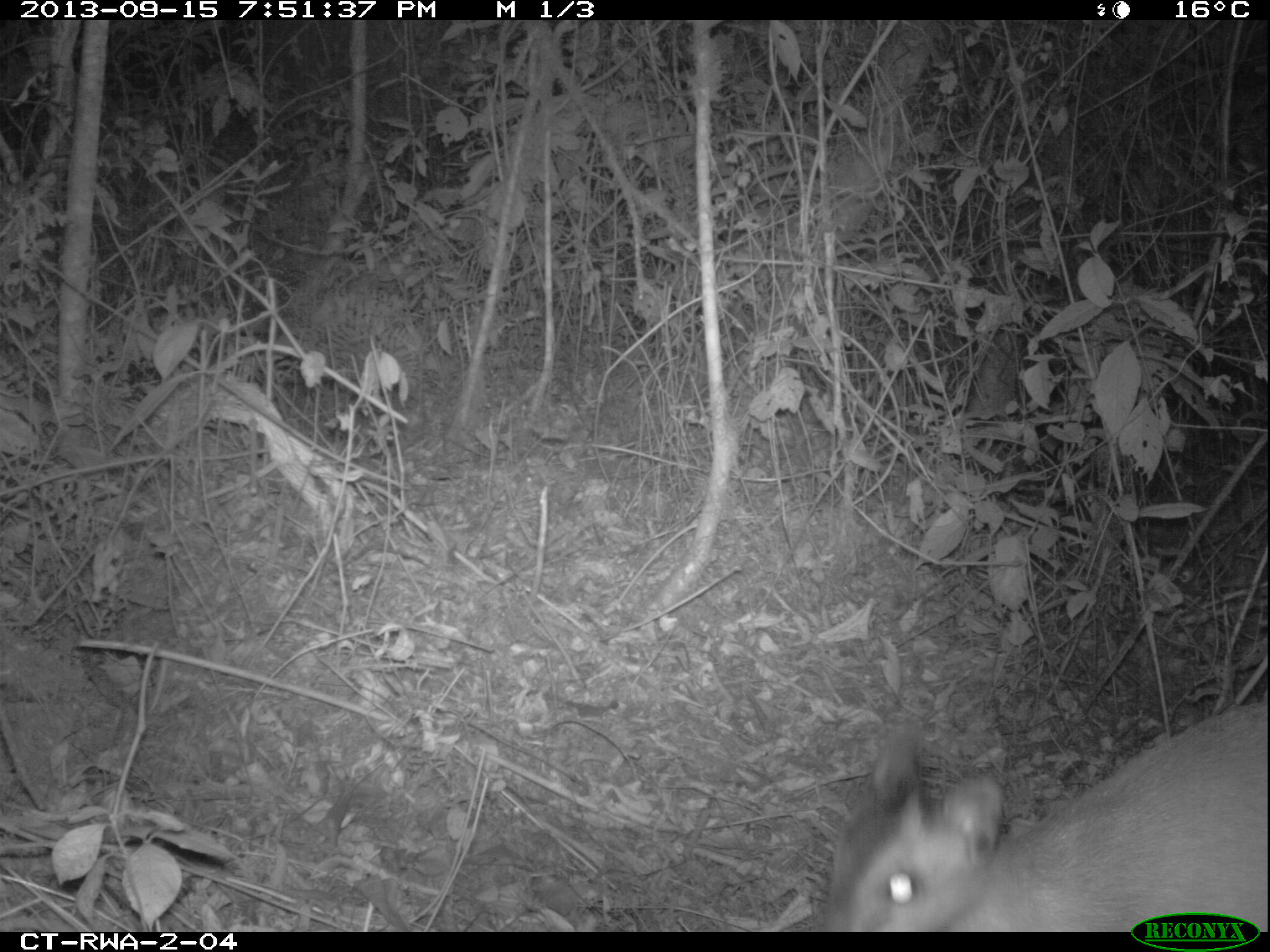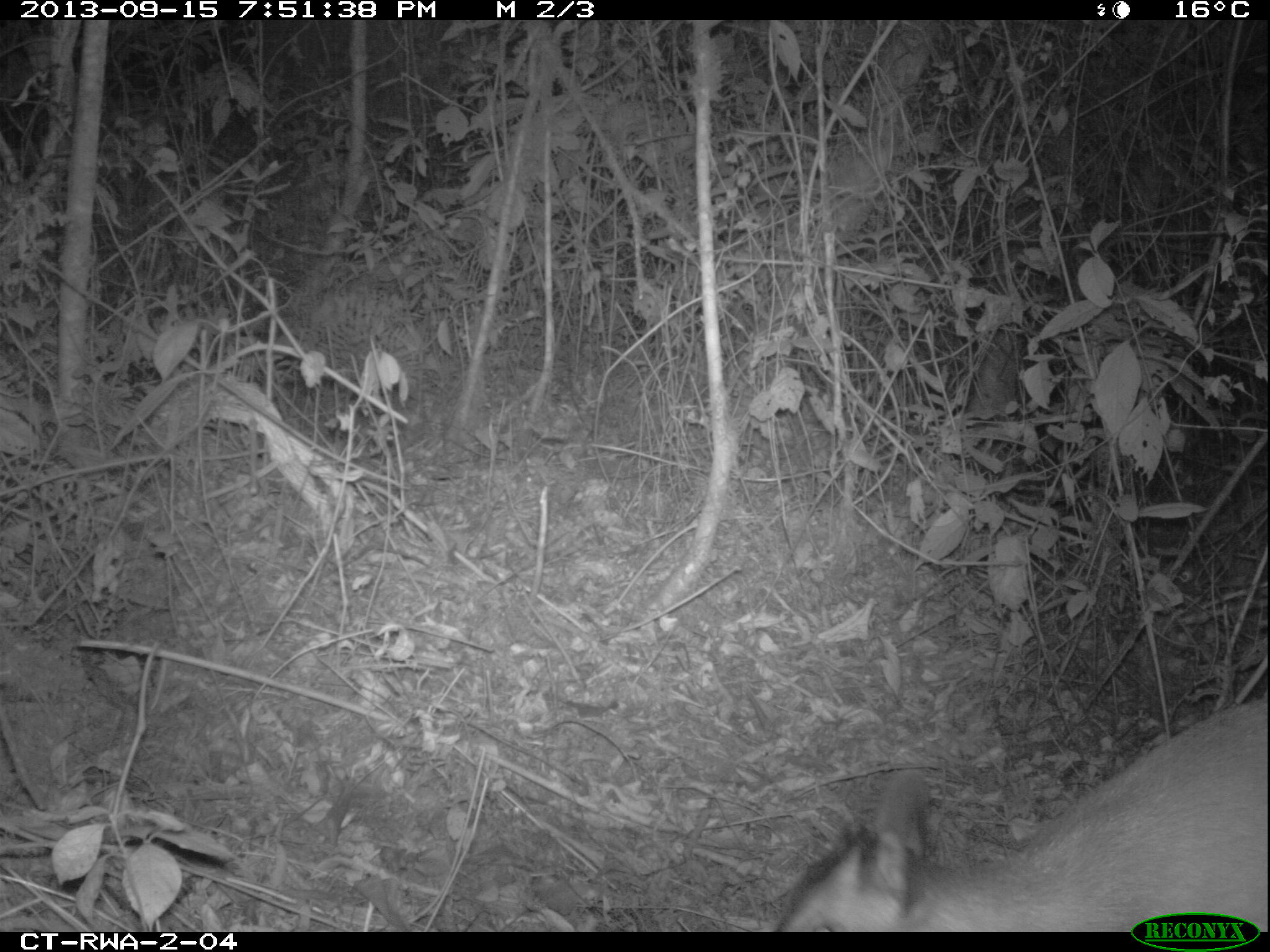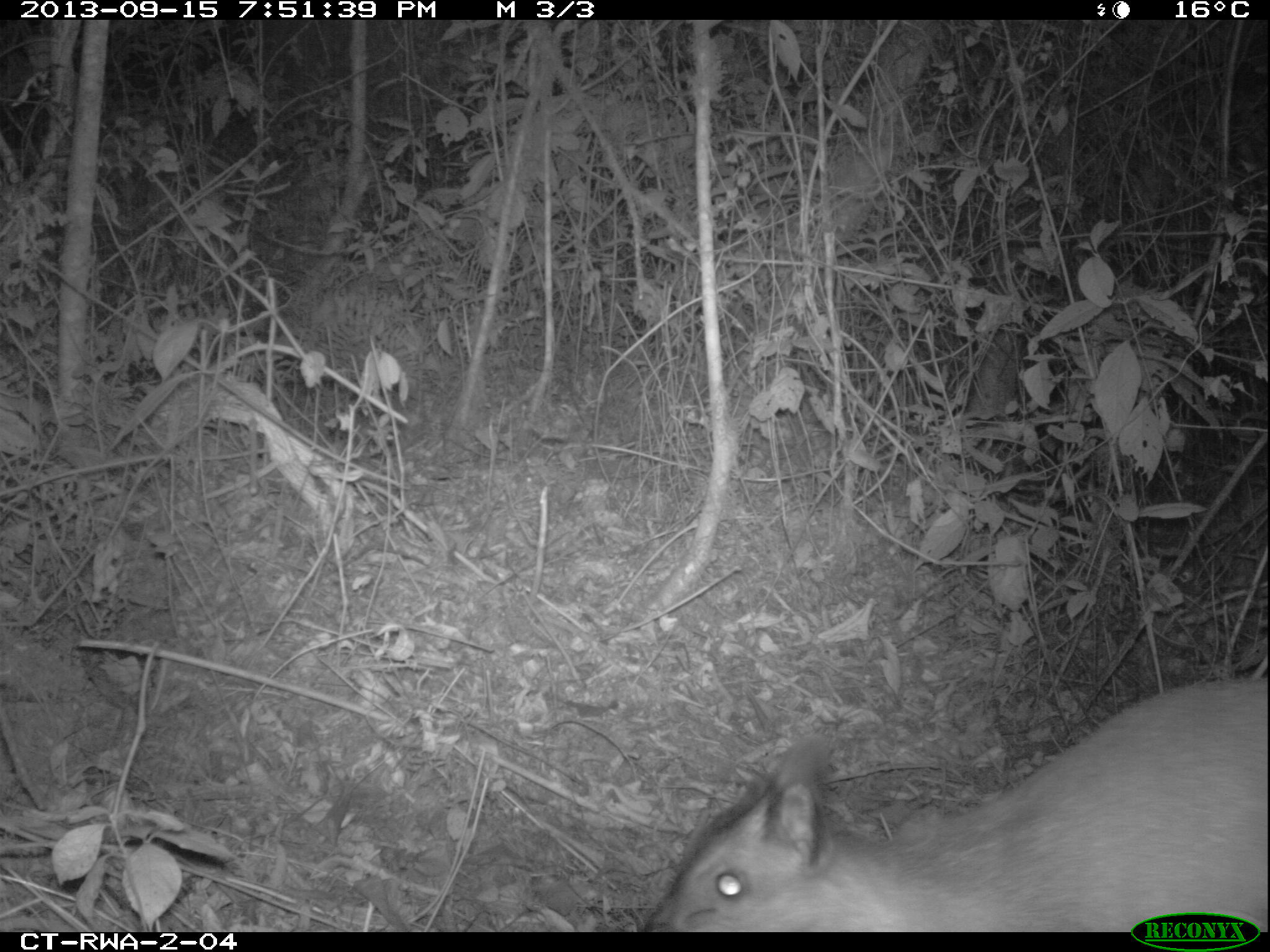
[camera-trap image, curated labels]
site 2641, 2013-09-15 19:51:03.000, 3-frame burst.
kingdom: Animalia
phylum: Chordata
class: Mammalia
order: Artiodactyla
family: Bovidae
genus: Cephalophus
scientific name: Cephalophus nigrifrons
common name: black-fronted duiker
Cephalophus nigrifrons (black-fronted duiker), count 1.